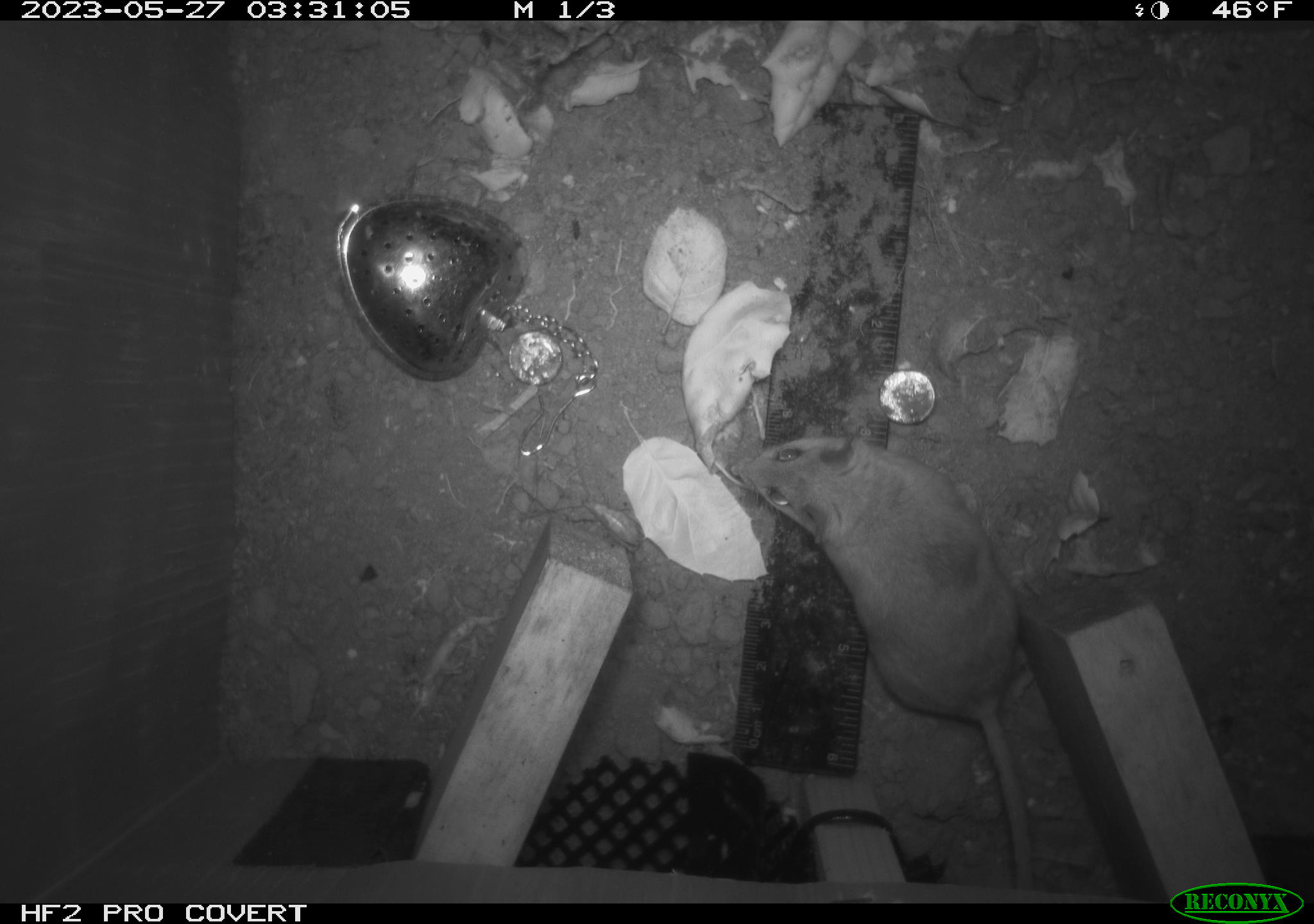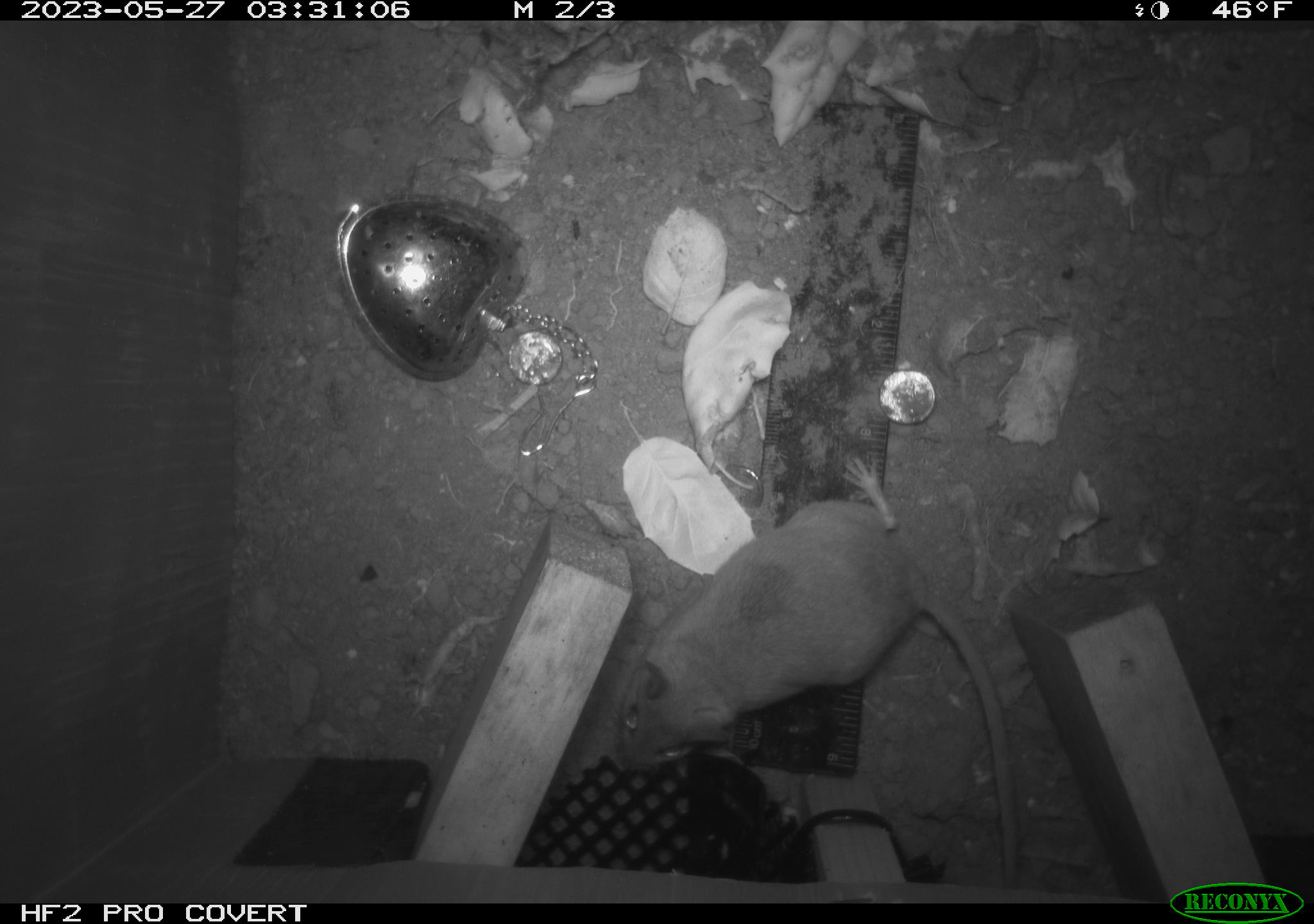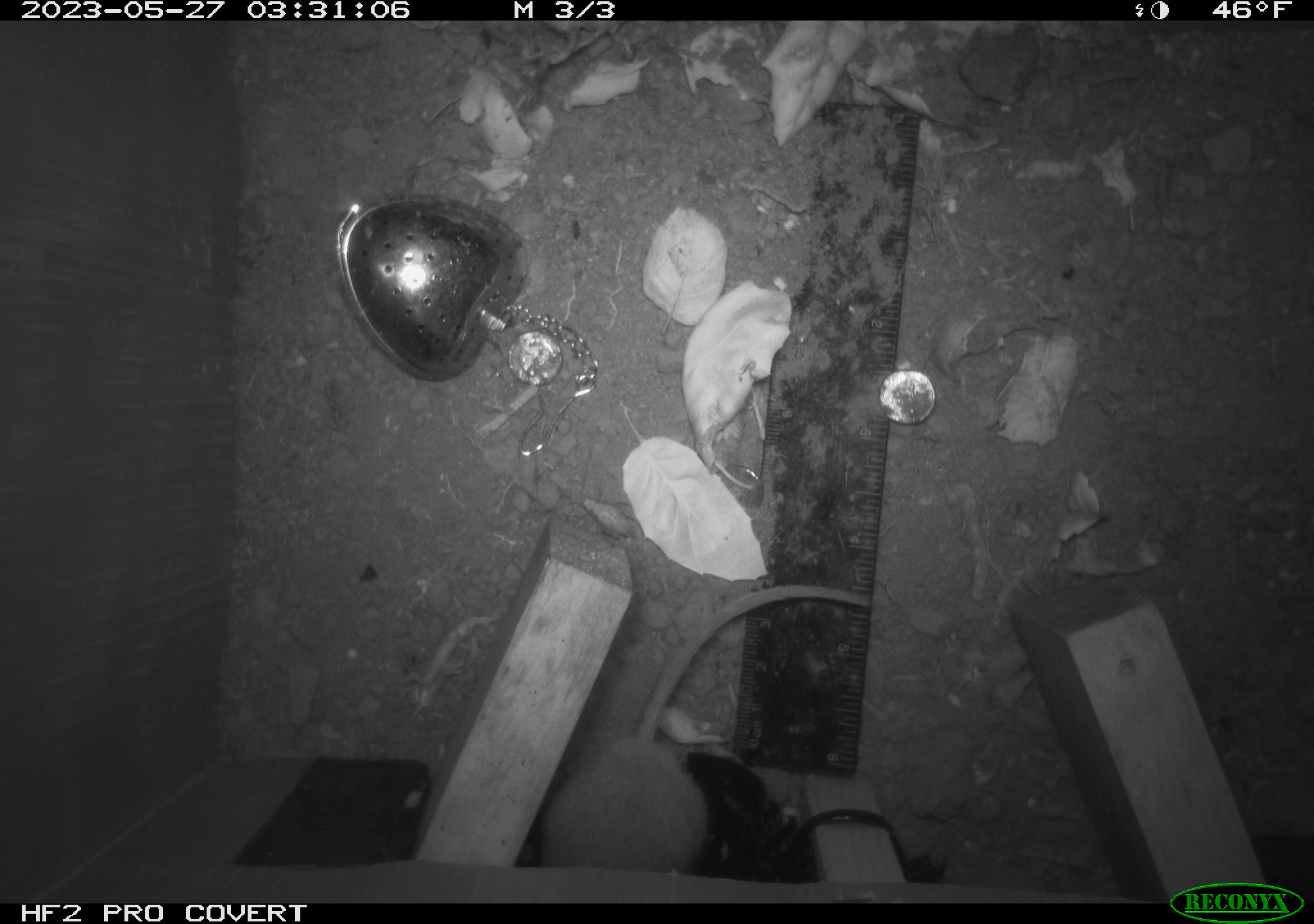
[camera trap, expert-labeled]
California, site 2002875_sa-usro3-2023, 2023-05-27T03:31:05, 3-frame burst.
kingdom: Animalia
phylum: Chordata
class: Mammalia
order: Rodentia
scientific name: Rodentia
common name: mouse species